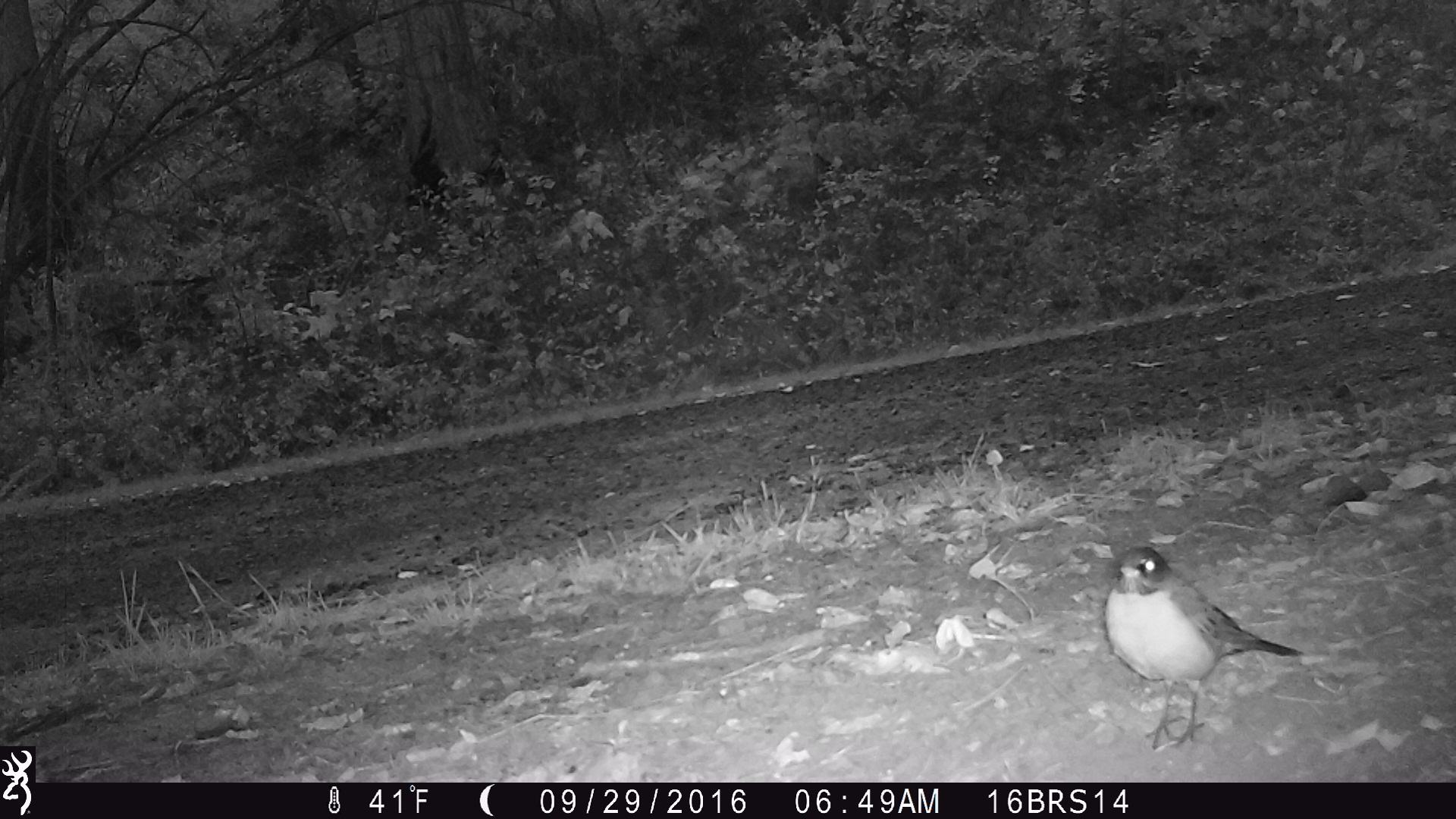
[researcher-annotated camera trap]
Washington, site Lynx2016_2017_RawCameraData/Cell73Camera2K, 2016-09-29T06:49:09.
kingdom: Animalia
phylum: Chordata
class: Aves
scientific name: Aves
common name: birds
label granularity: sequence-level